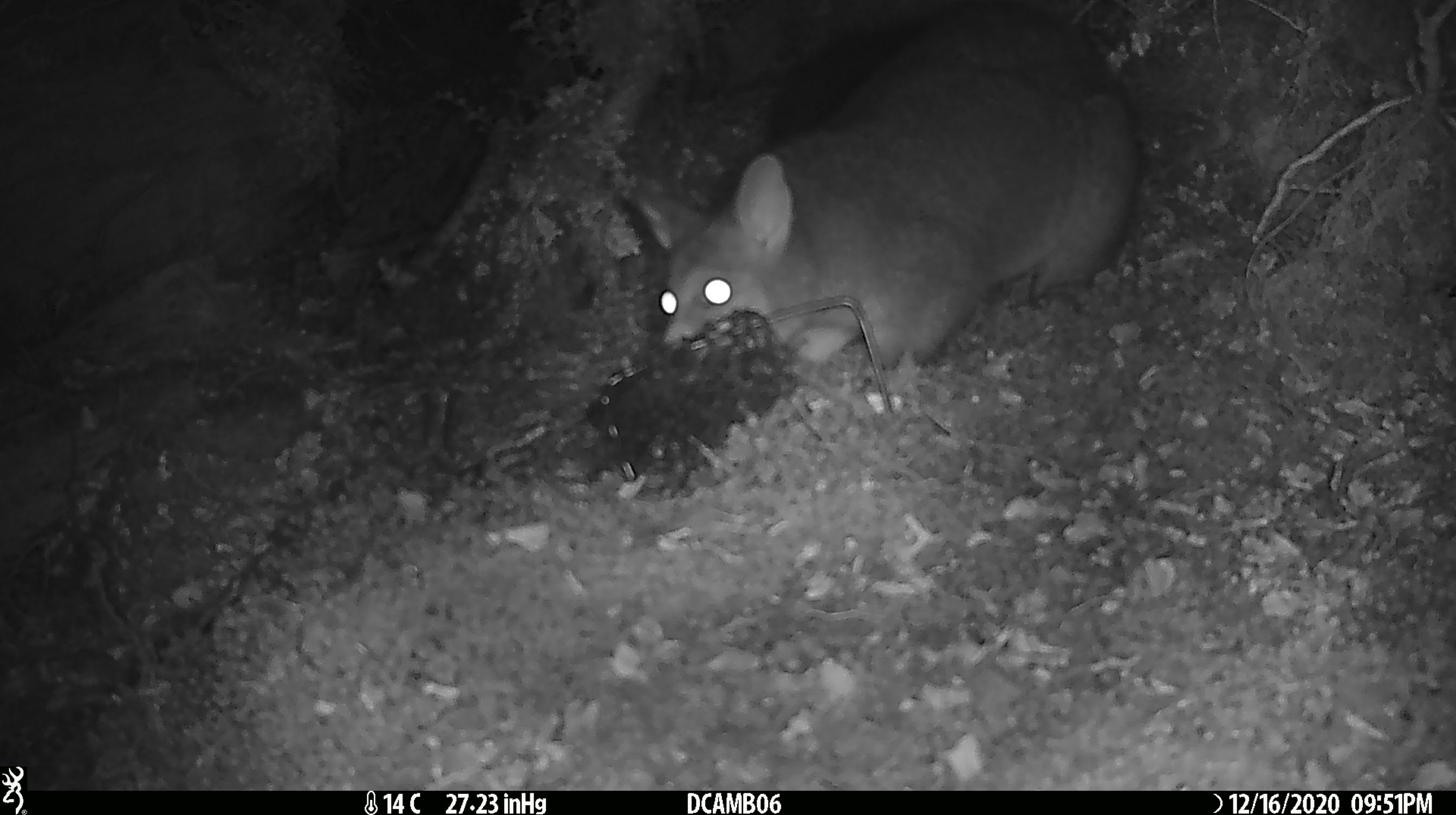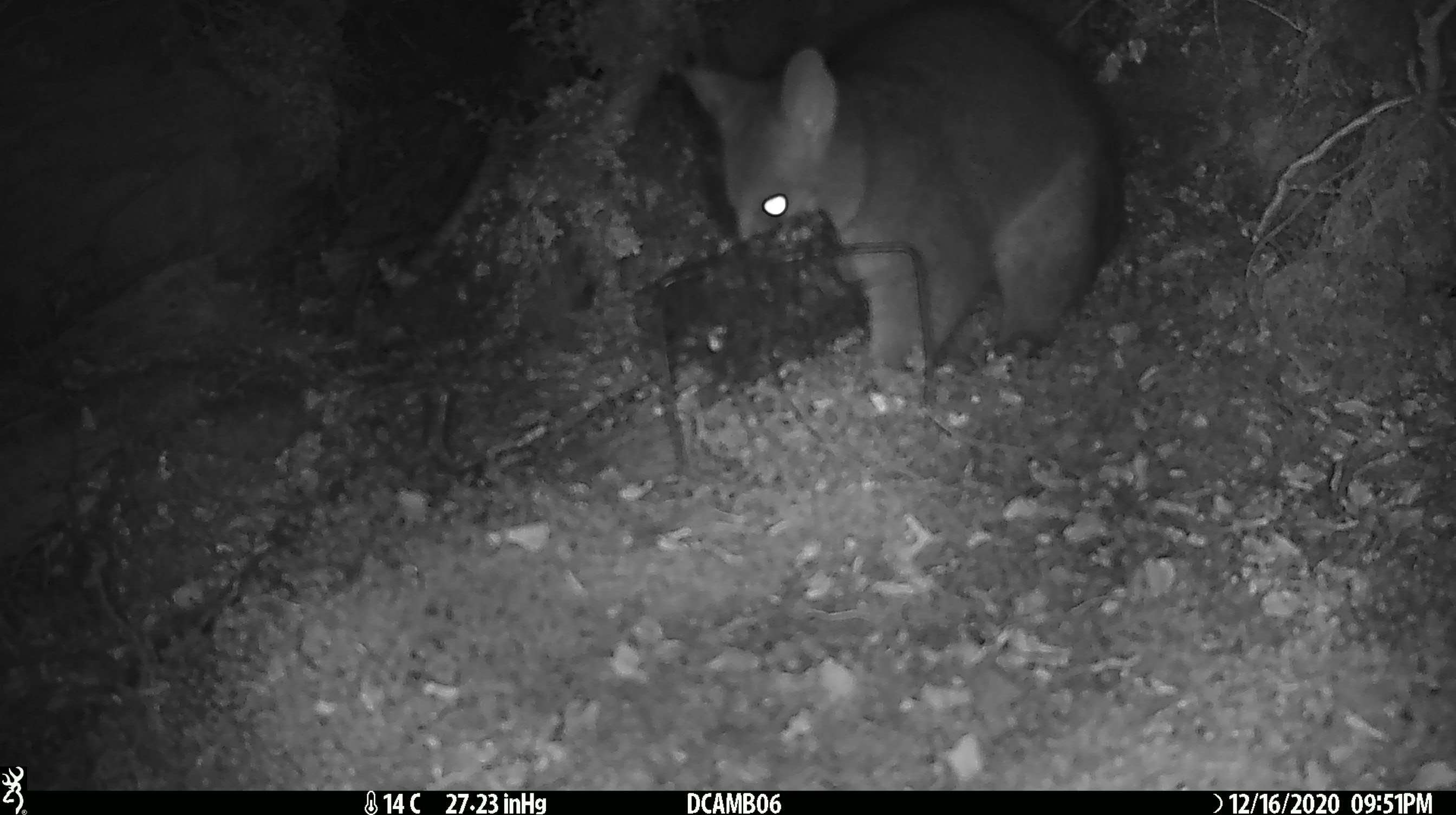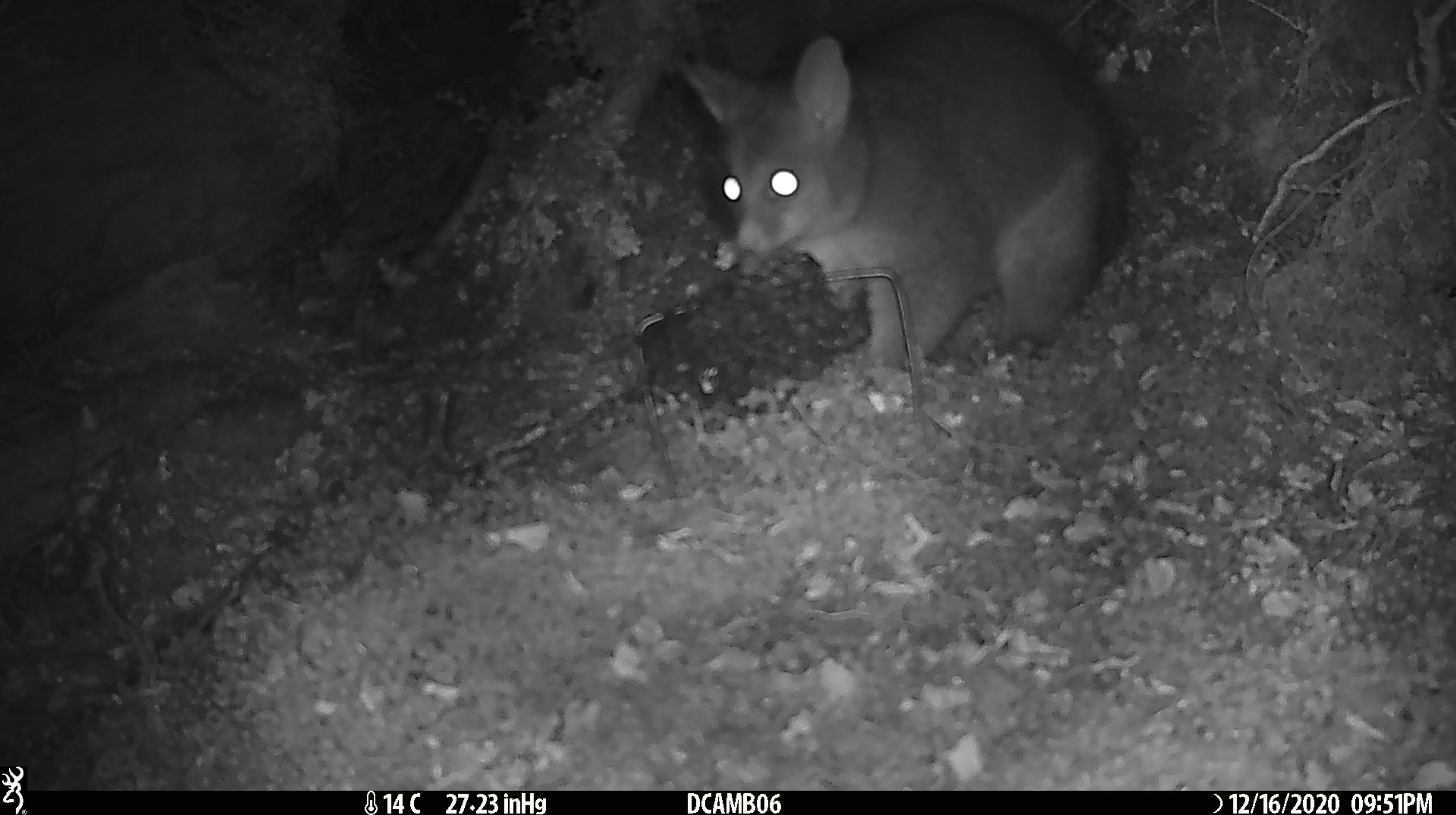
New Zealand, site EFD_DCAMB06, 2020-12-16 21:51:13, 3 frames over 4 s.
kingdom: Animalia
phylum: Chordata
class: Mammalia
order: Diprotodontia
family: Phalangeridae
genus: Trichosurus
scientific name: Trichosurus vulpecula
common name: common brushtail possum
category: possum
Possum (common brushtail possum) (Trichosurus vulpecula).